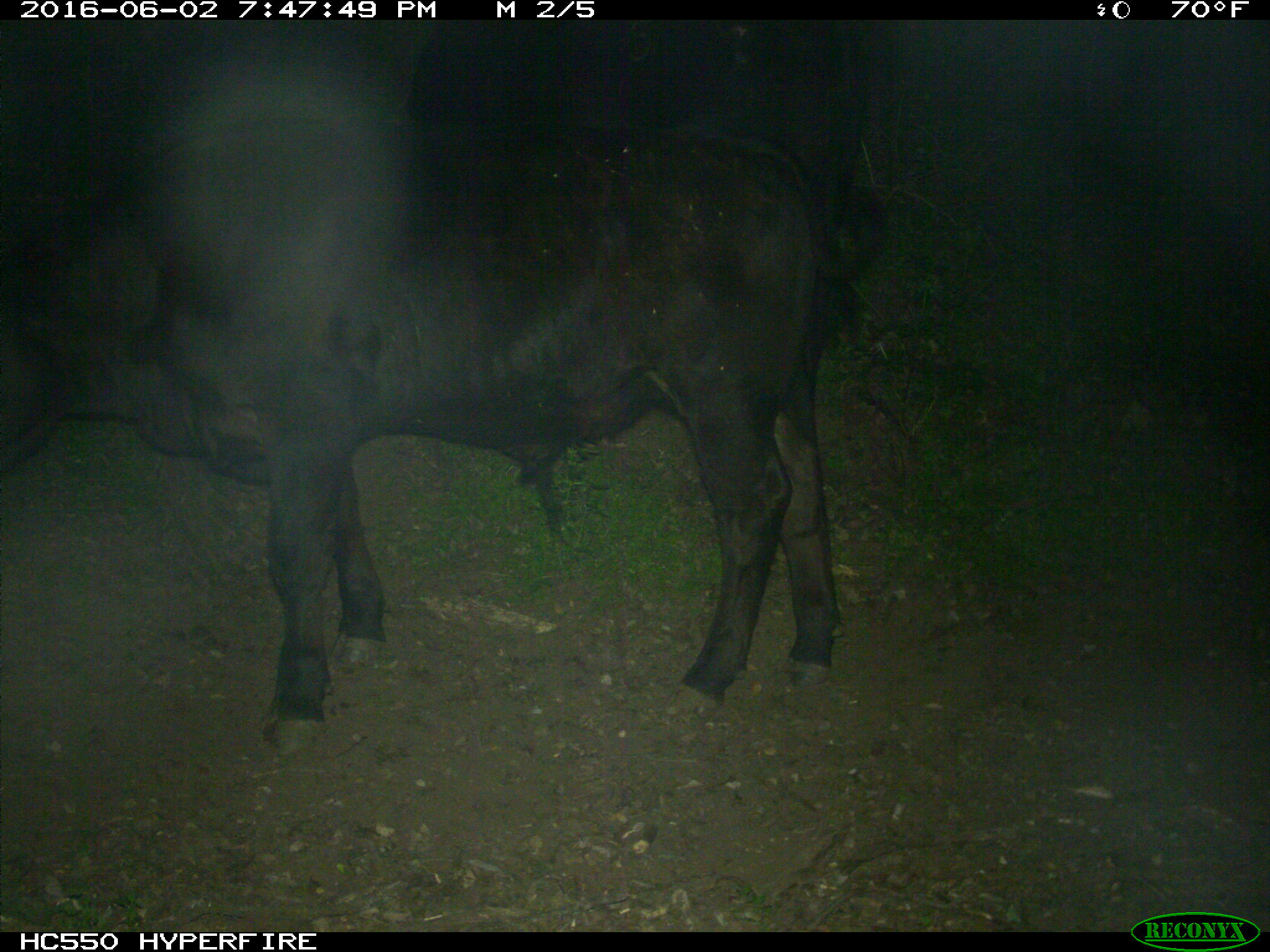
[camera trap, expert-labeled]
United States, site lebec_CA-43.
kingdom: Animalia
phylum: Chordata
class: Mammalia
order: Artiodactyla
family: Bovidae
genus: Bos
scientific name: Bos taurus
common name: domestic cow